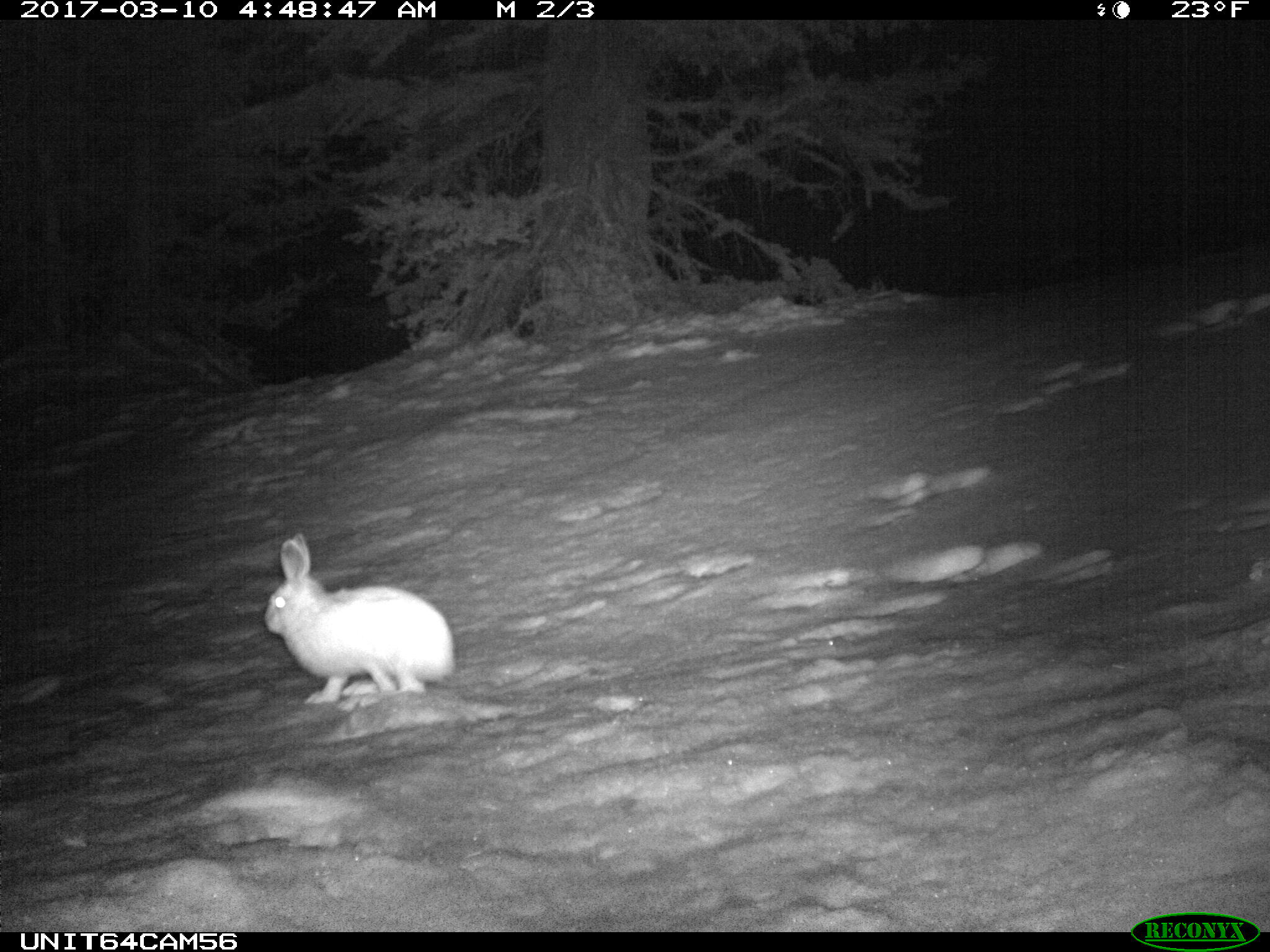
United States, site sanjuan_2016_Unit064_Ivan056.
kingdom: Animalia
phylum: Chordata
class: Mammalia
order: Lagomorpha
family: Leporidae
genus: Lepus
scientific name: Lepus americanus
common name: snowshoe hare